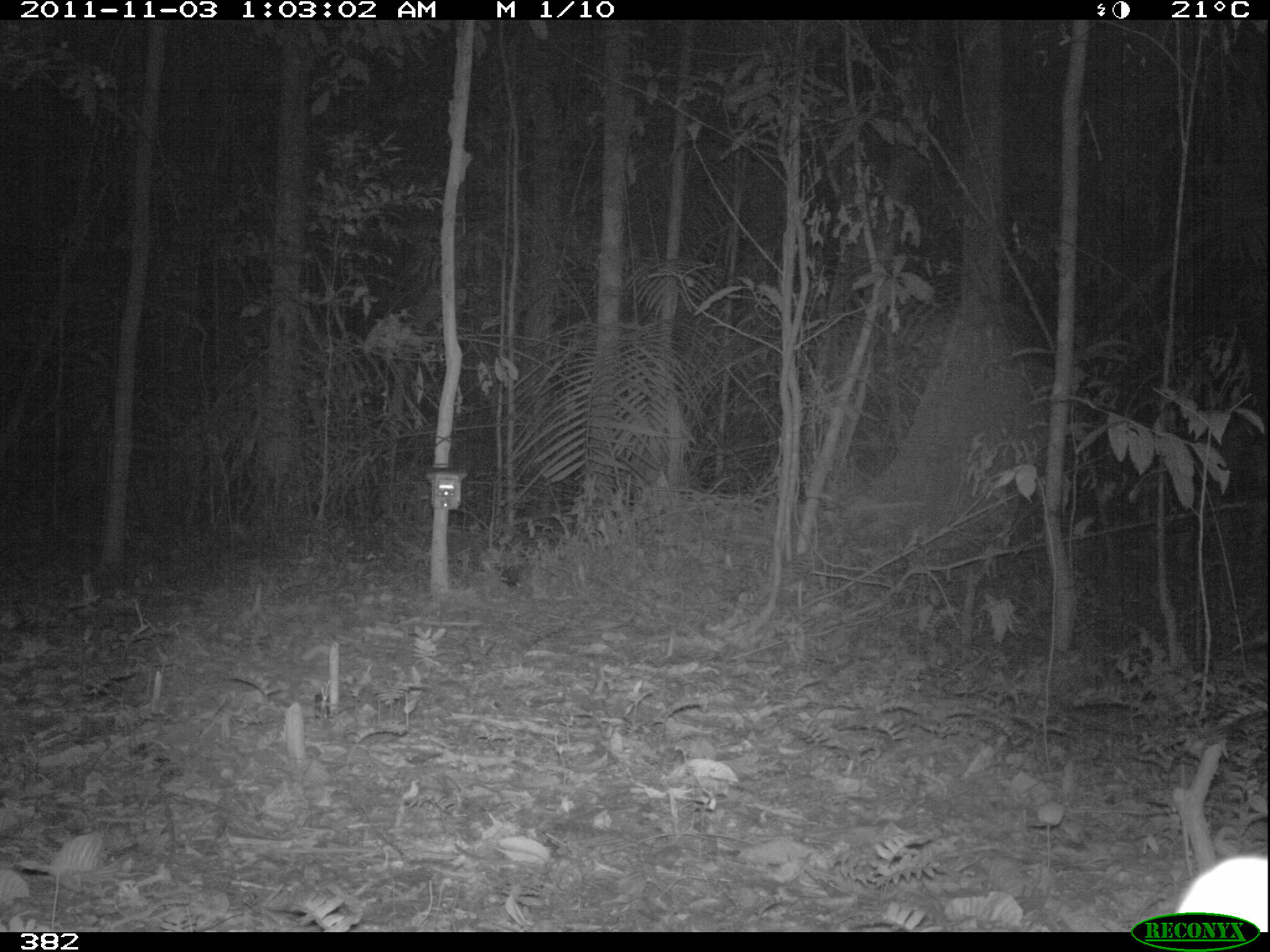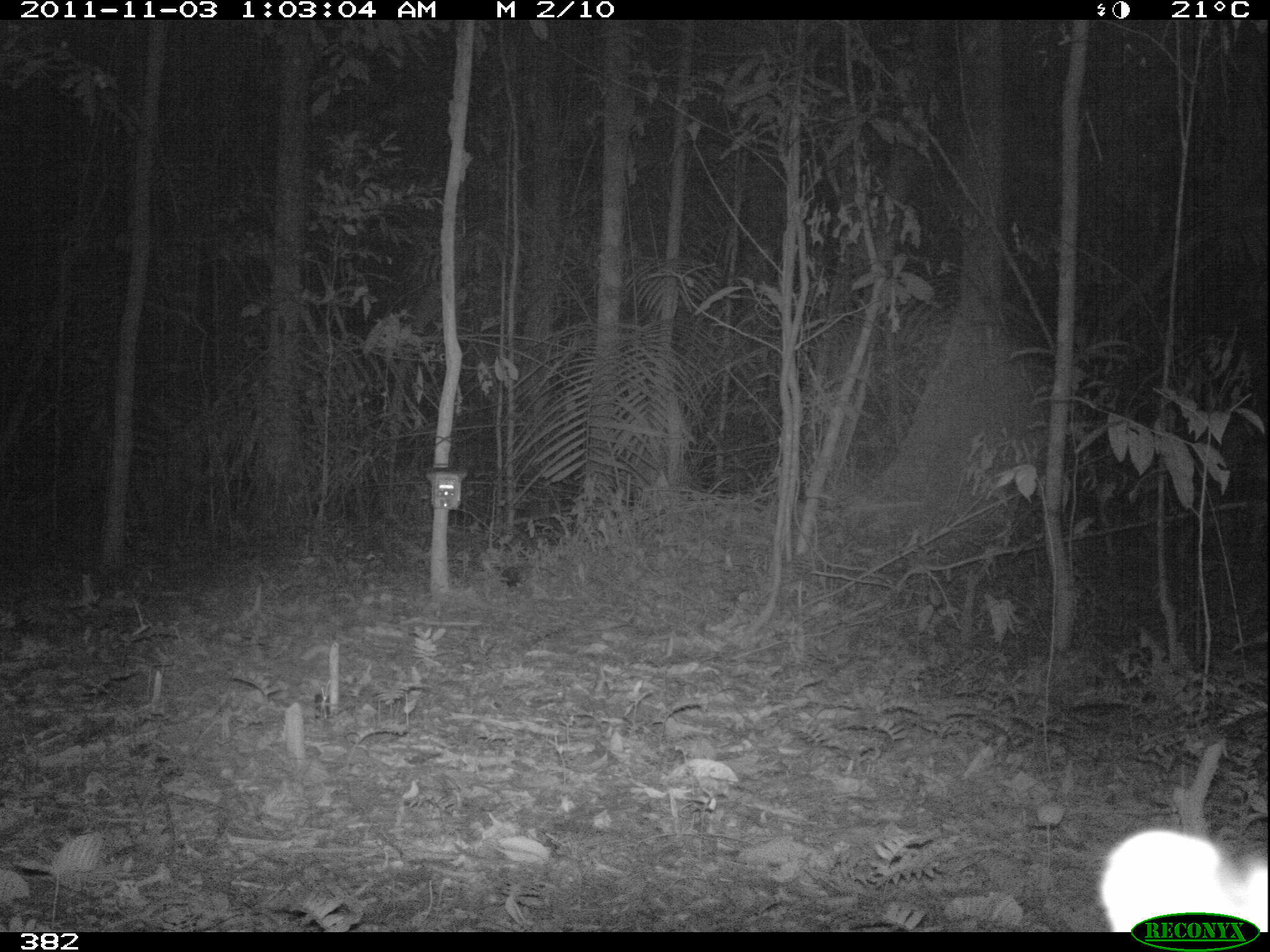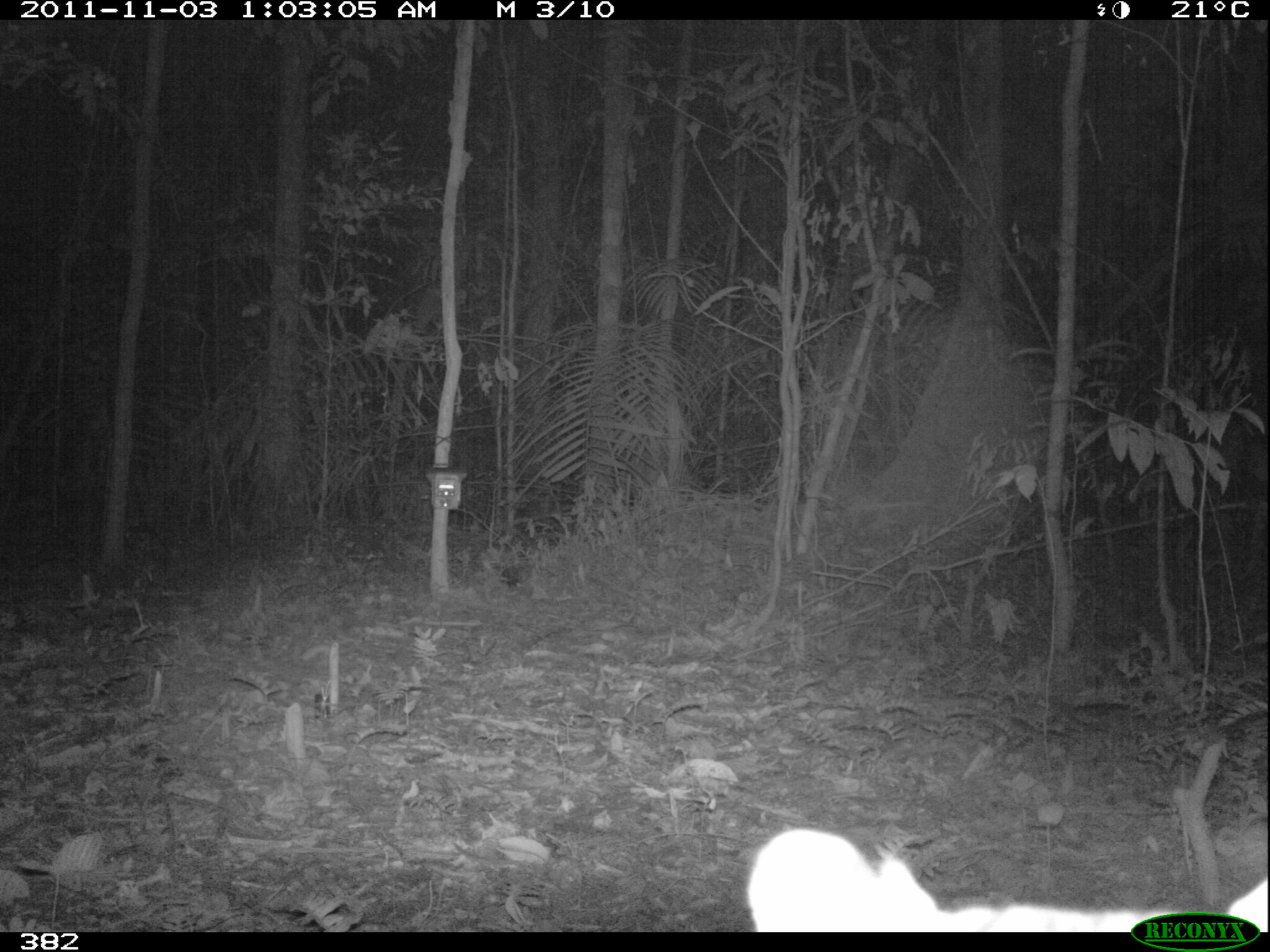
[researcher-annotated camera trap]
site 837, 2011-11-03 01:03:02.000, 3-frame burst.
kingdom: Animalia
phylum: Chordata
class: Mammalia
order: Carnivora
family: Felidae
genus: Leopardus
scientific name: Leopardus pardalis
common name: ocelot